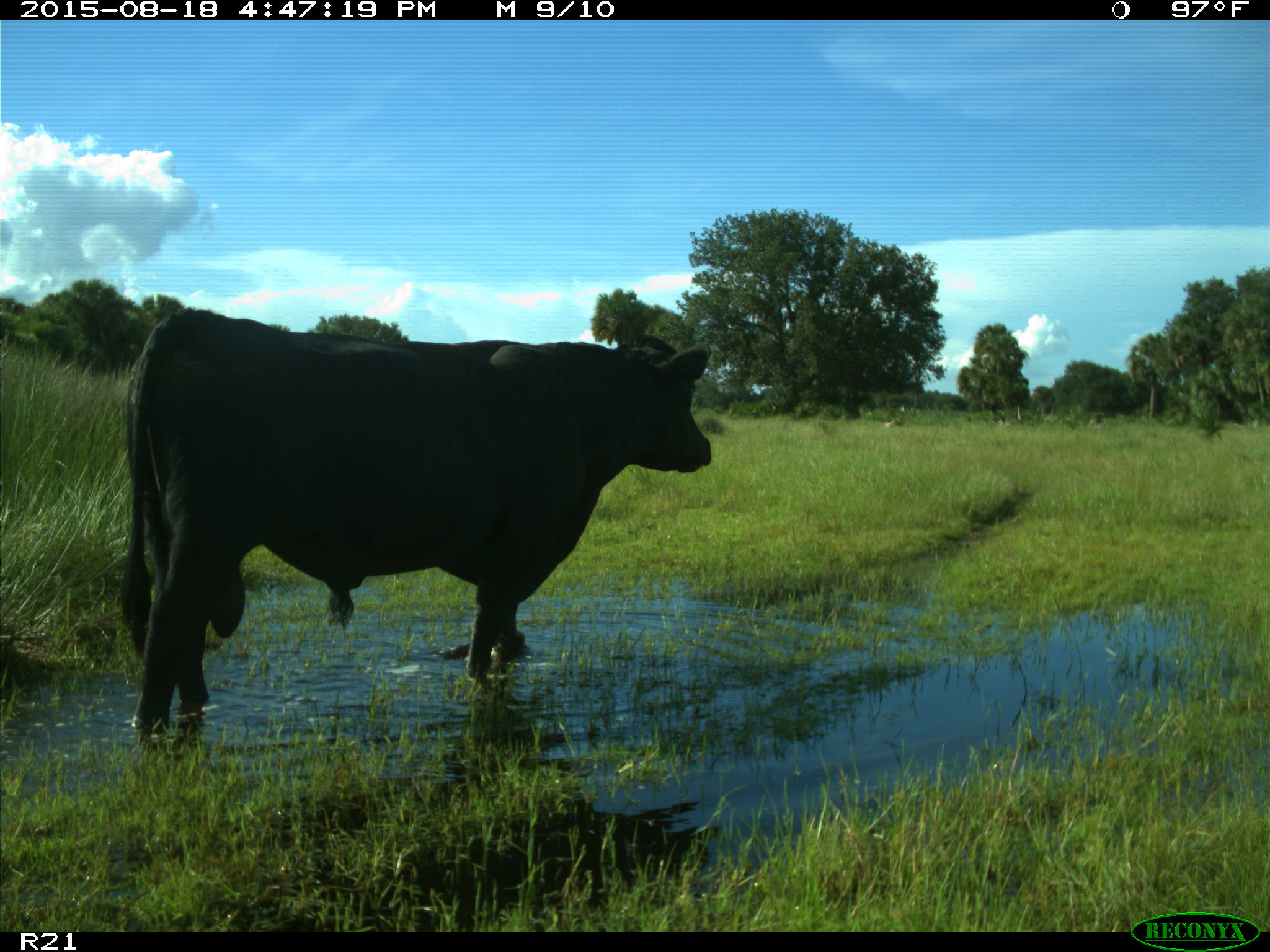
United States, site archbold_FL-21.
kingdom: Animalia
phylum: Chordata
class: Mammalia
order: Artiodactyla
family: Bovidae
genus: Bos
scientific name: Bos taurus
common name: domestic cow